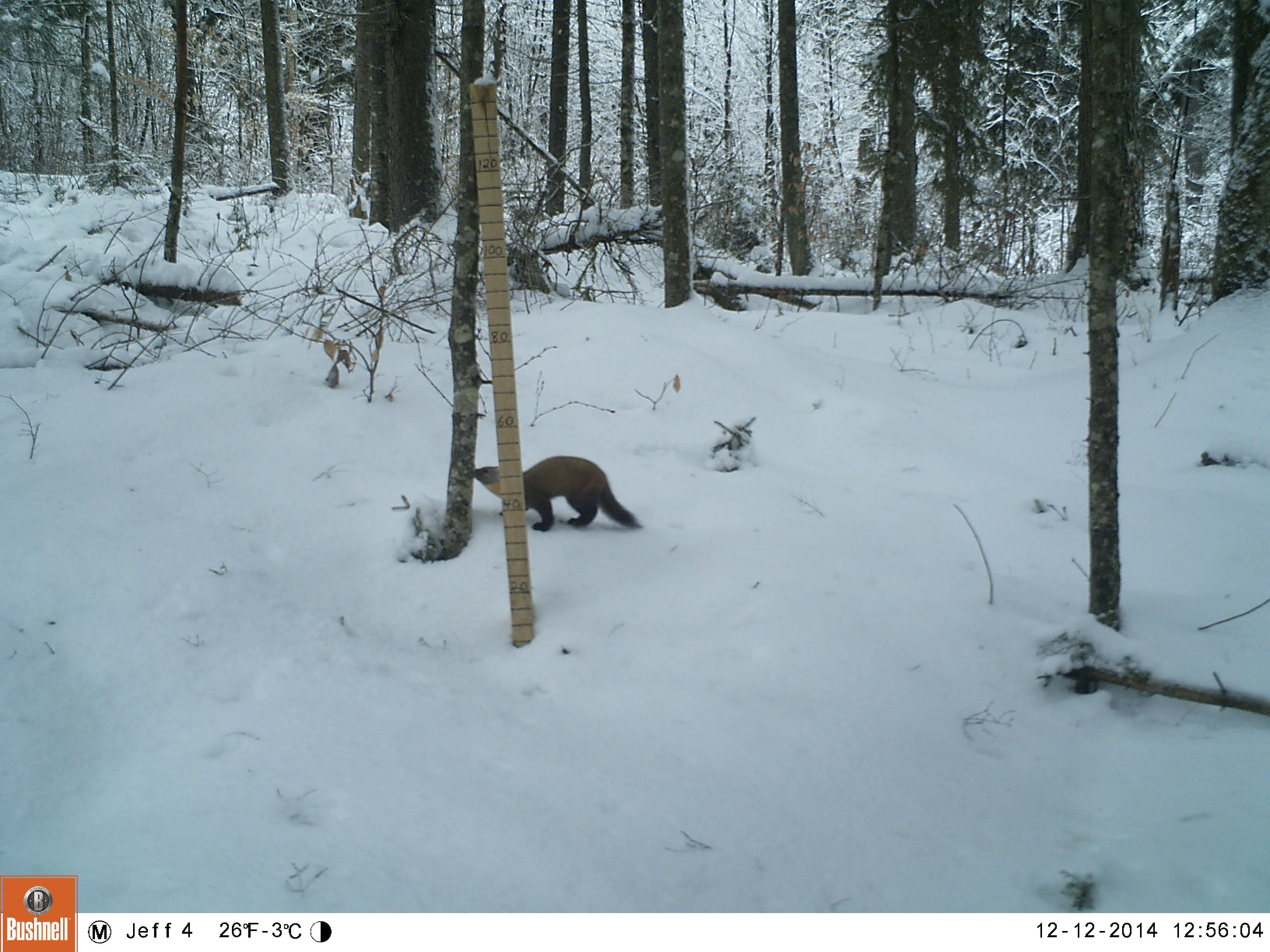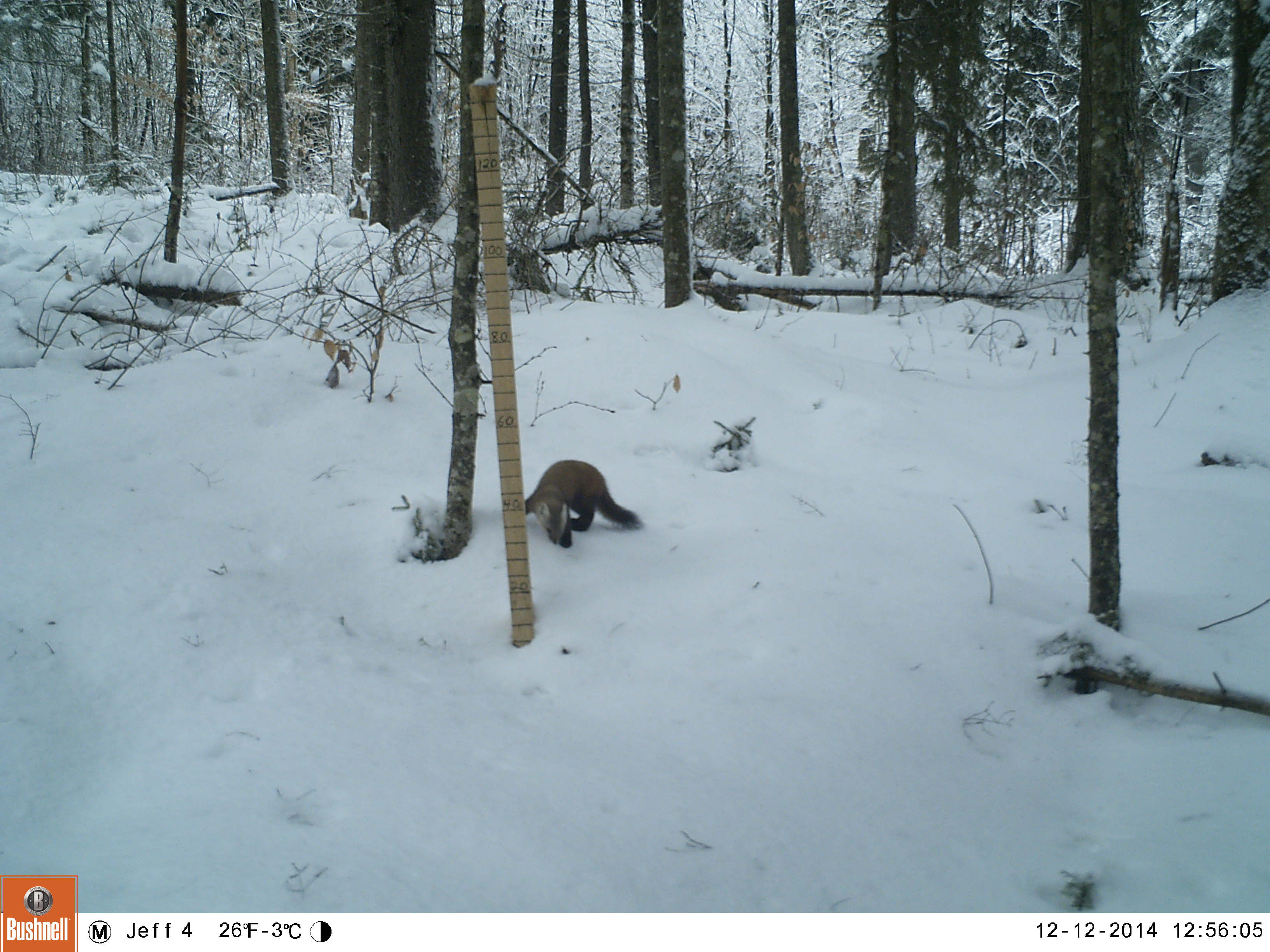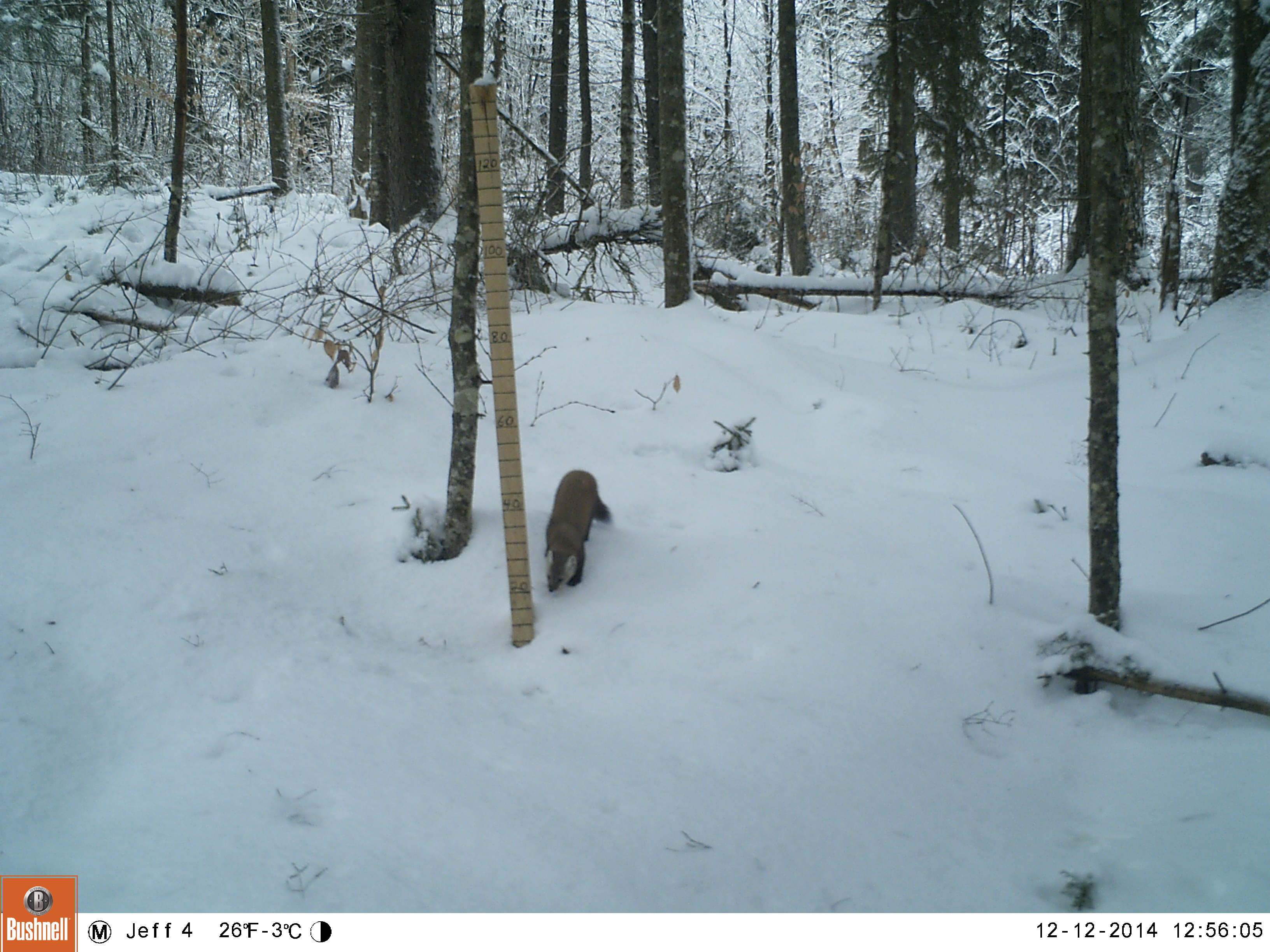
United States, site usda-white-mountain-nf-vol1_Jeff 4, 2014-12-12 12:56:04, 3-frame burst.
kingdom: Animalia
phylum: Chordata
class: Mammalia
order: Carnivora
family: Mustelidae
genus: Martes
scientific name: Martes americana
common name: american marten